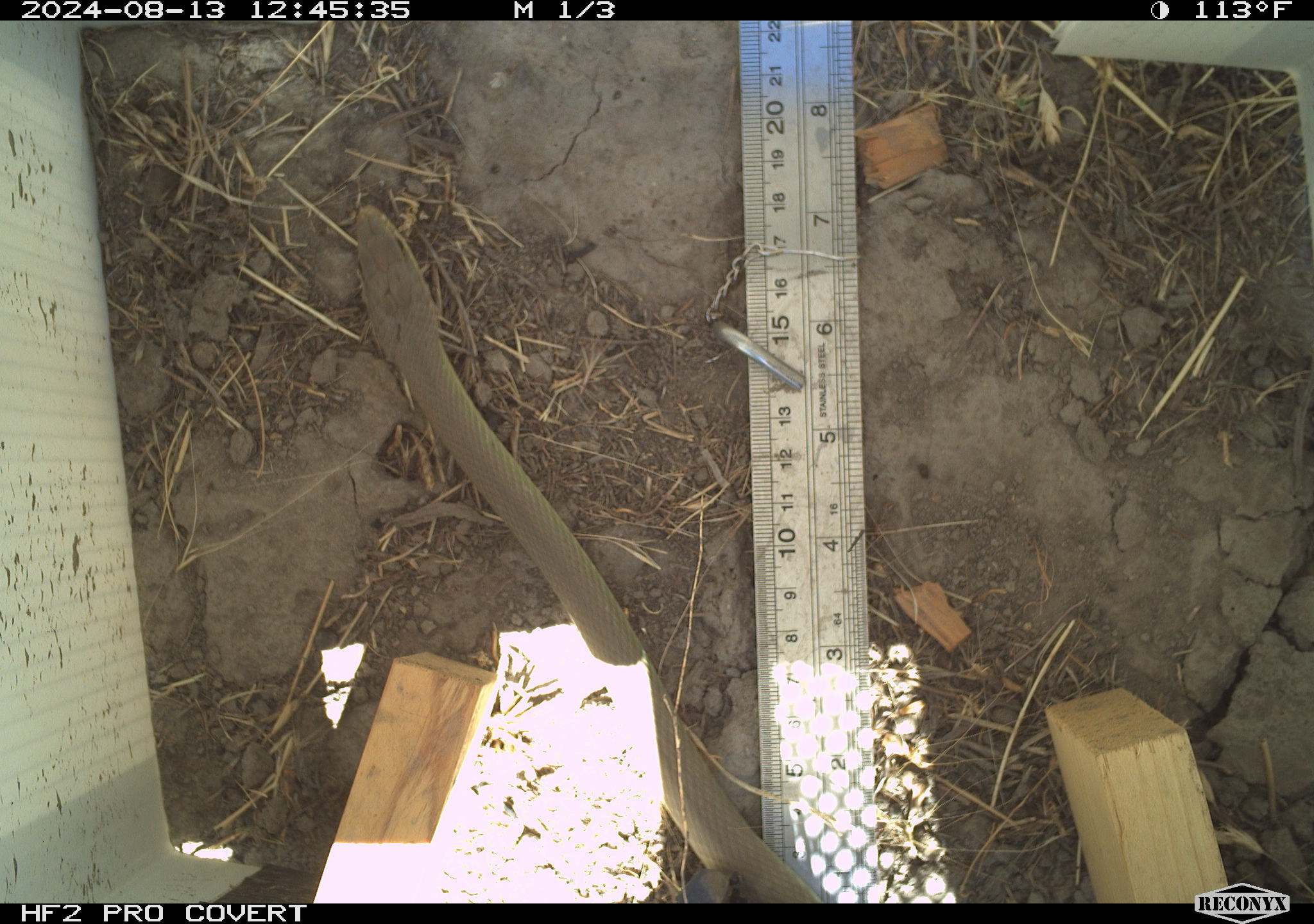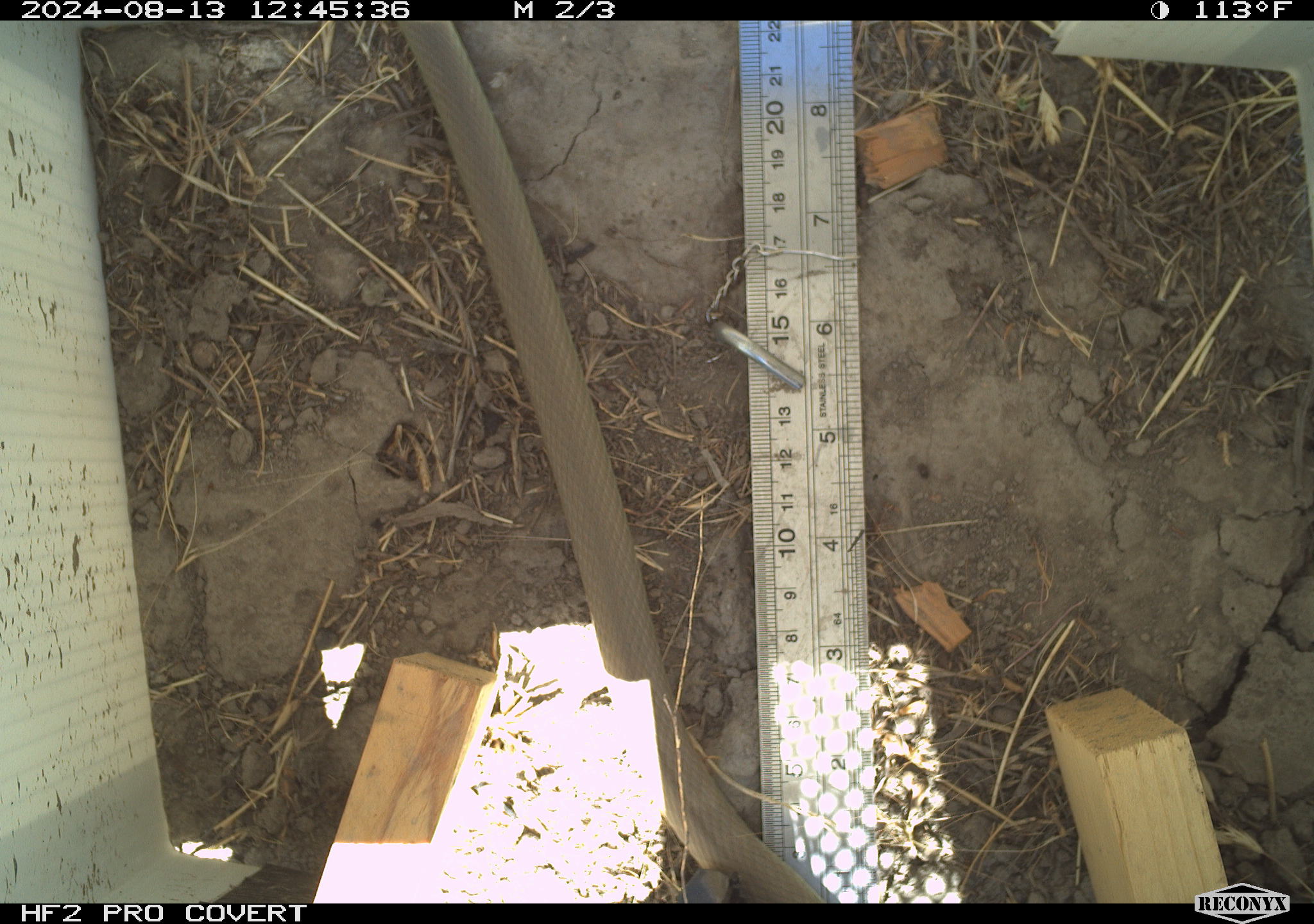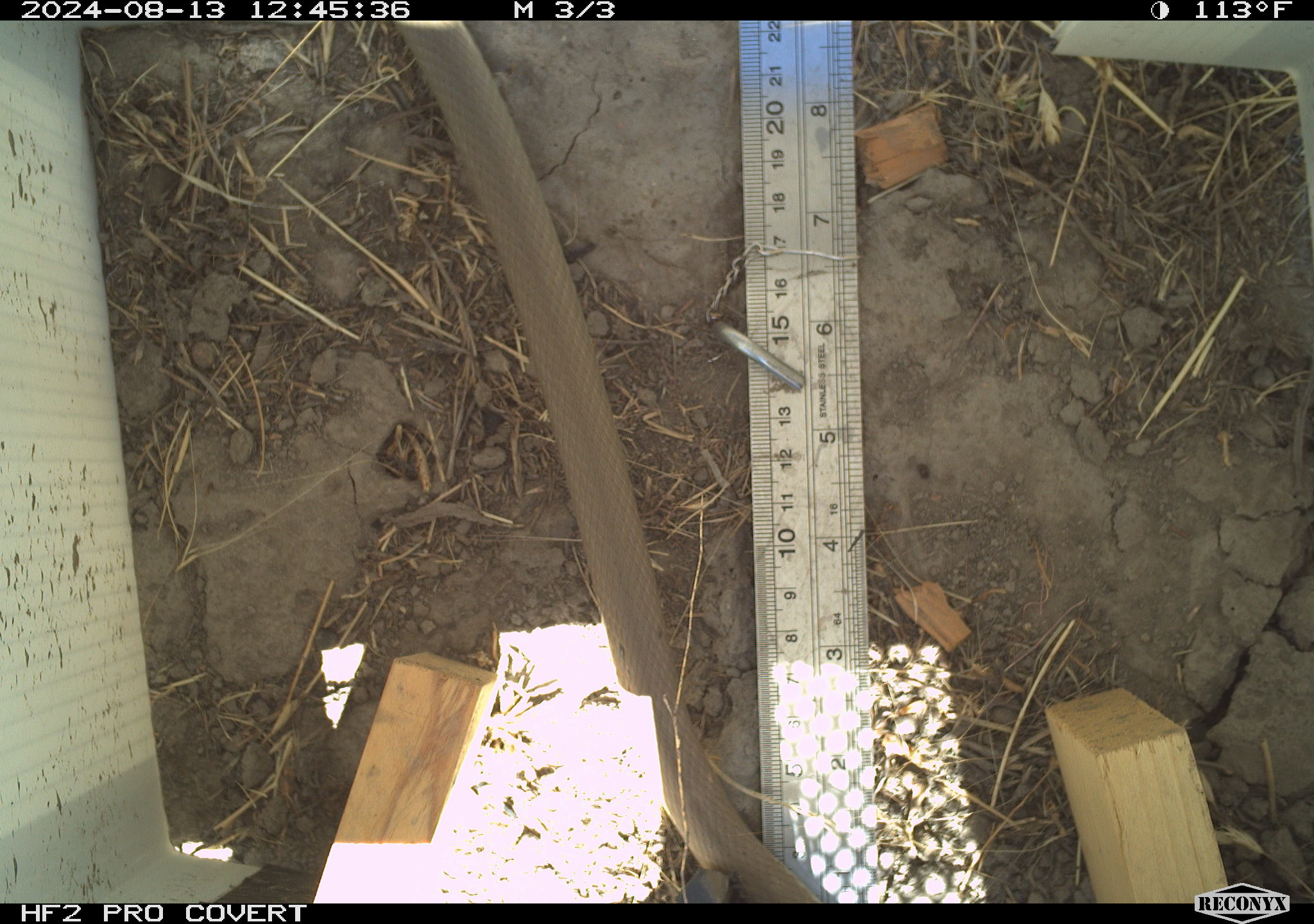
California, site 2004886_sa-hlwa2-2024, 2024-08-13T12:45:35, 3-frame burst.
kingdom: Animalia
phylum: Chordata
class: Reptilia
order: Squamata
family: Colubridae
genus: Coluber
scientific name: Coluber constrictor mormon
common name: western yellow-bellied racer